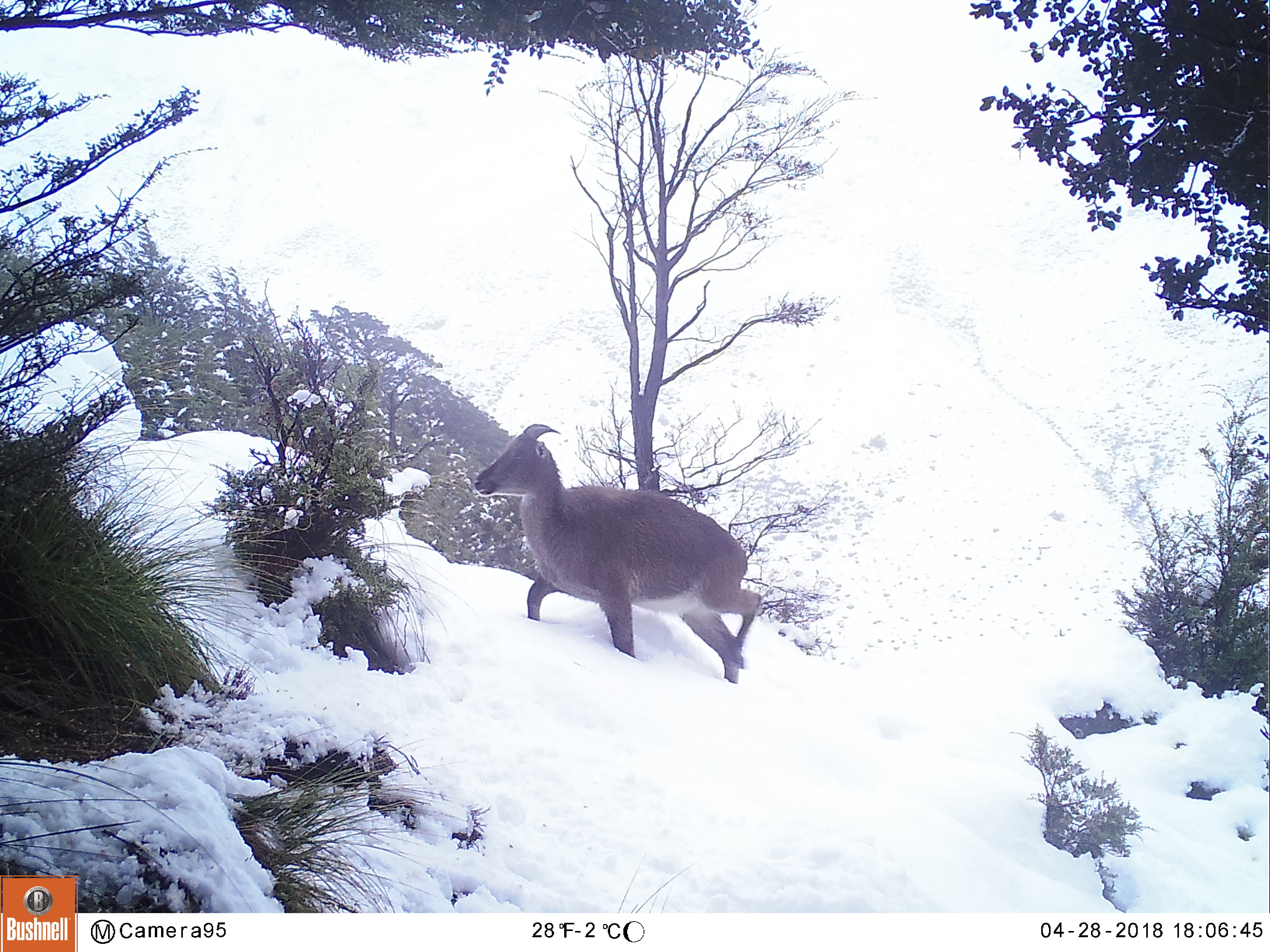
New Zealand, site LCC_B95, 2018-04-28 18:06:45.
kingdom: Animalia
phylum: Chordata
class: Mammalia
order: Artiodactyla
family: Bovidae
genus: Nilgiritragus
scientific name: Nilgiritragus hylocrius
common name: tahr